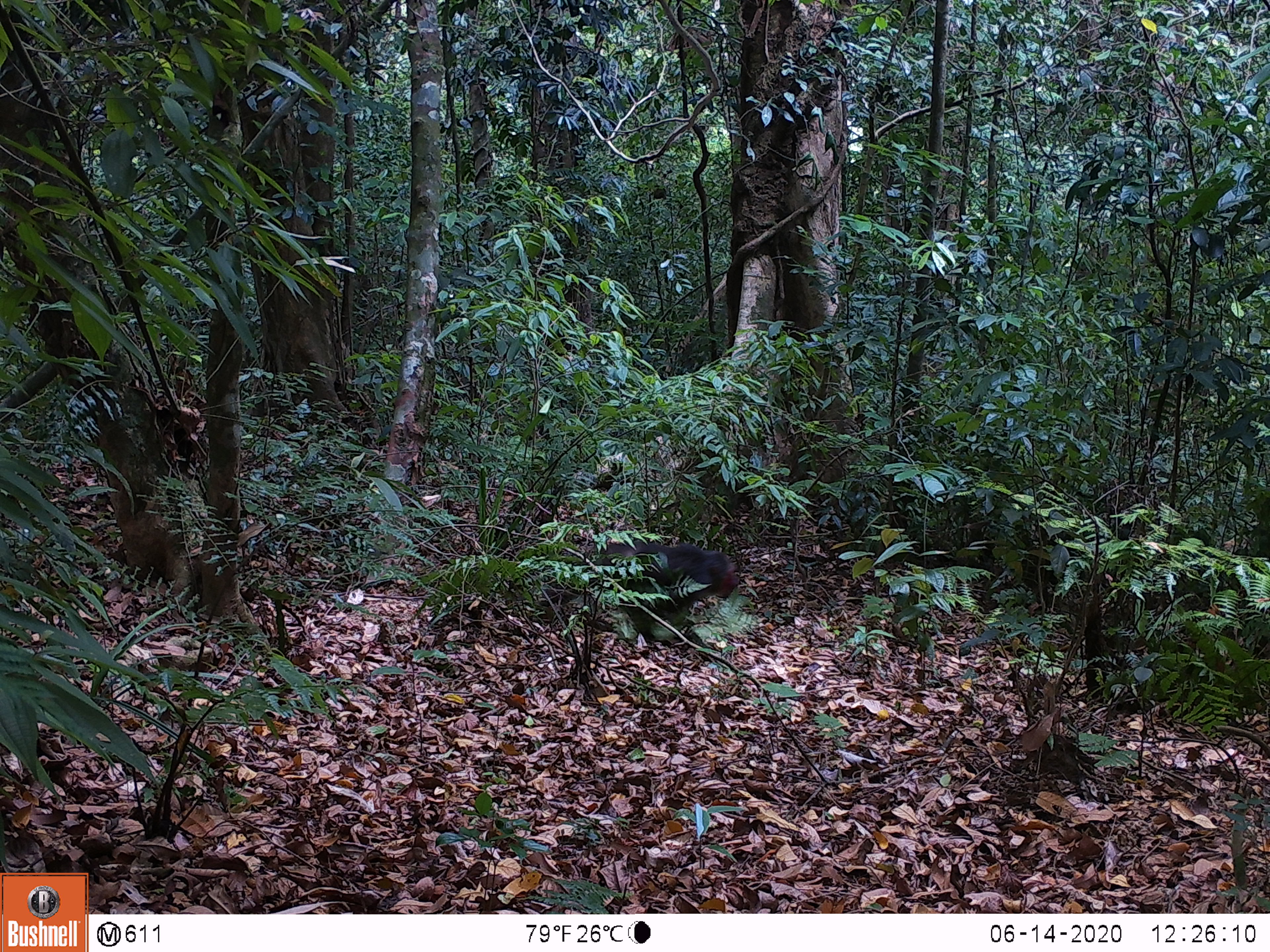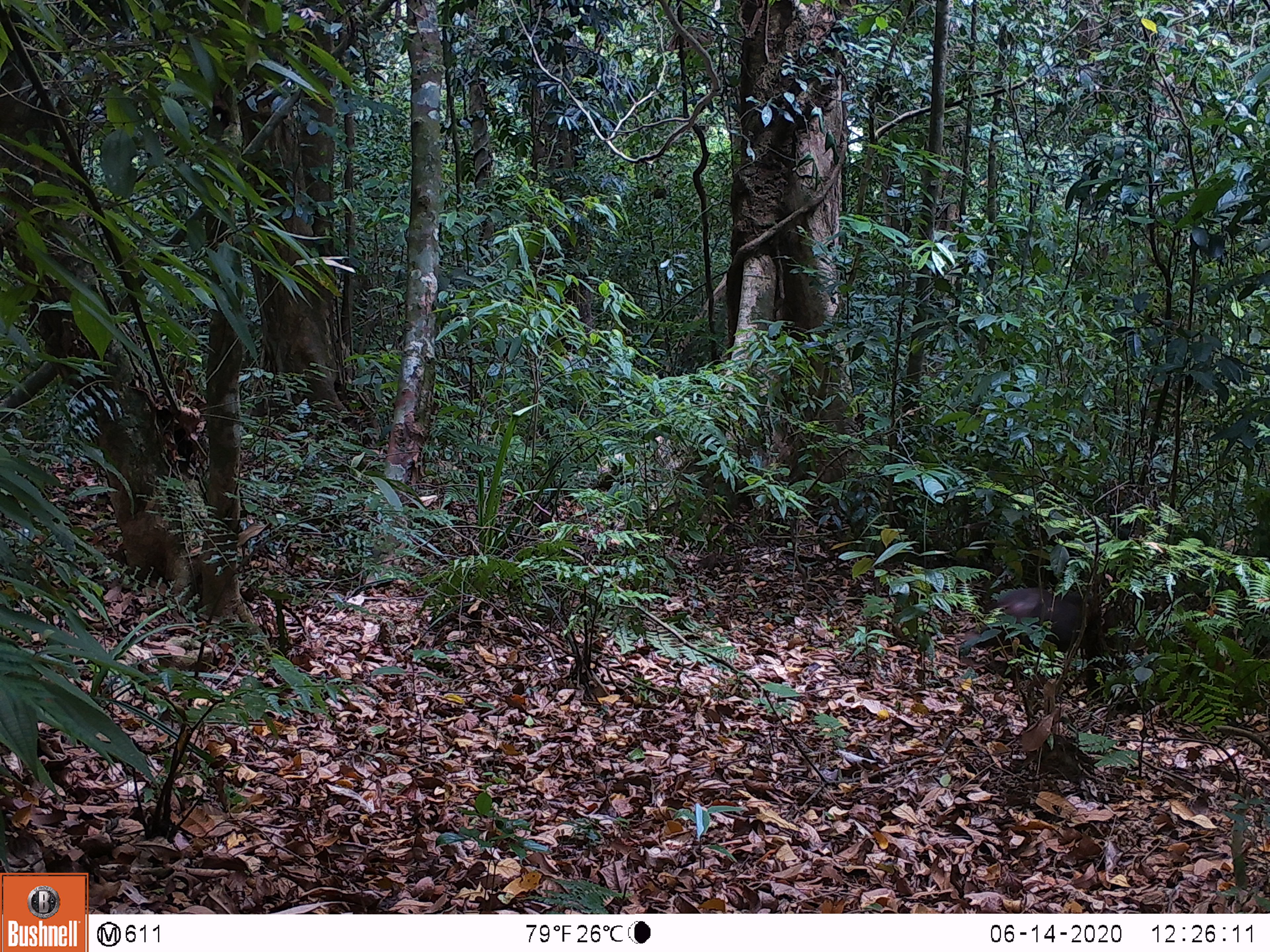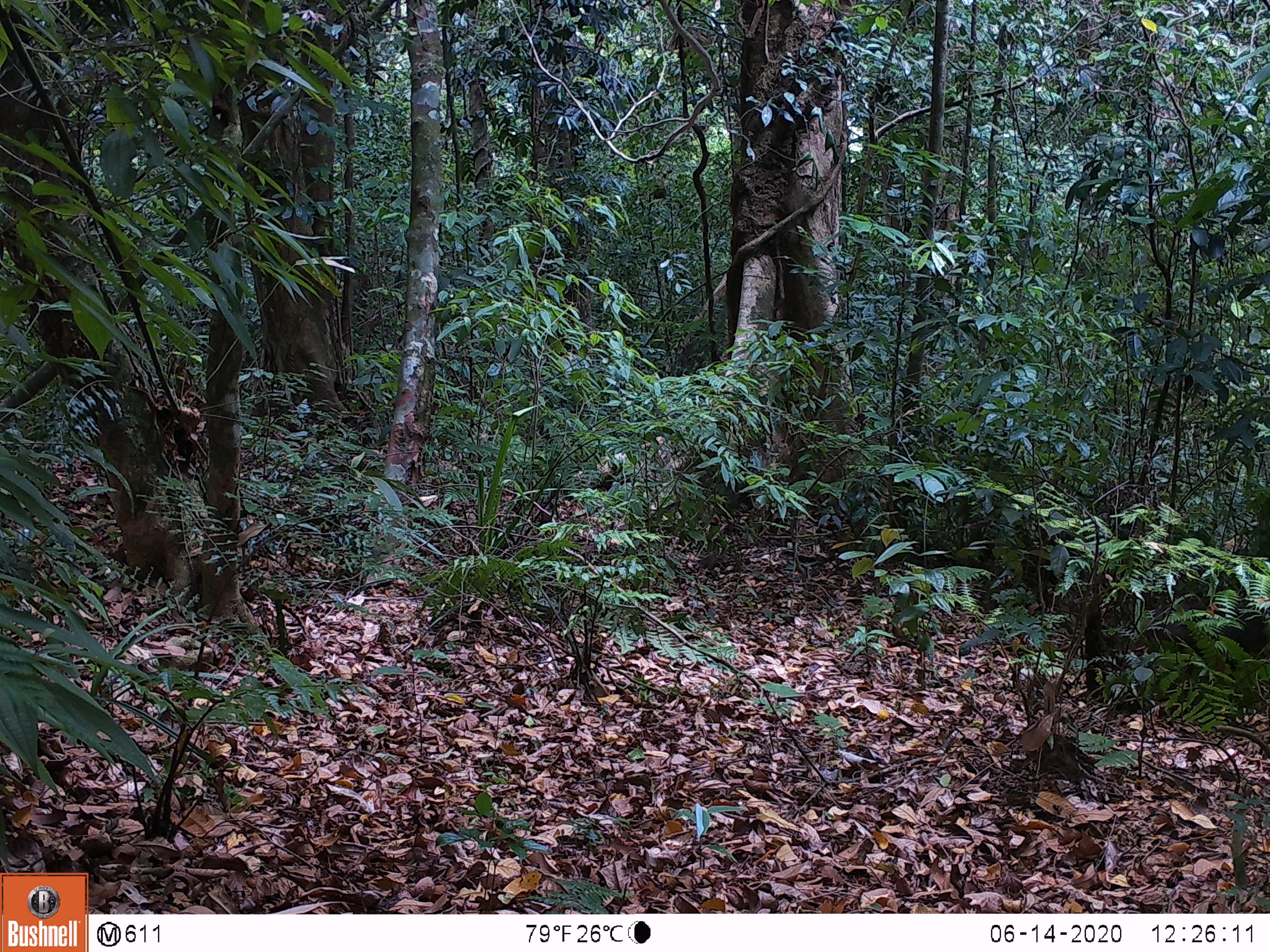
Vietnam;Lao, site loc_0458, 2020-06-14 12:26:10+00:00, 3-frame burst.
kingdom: Animalia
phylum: Chordata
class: Mammalia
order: Artiodactyla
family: Suidae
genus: Sus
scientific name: Sus scrofa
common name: eurasian wild pig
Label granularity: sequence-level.